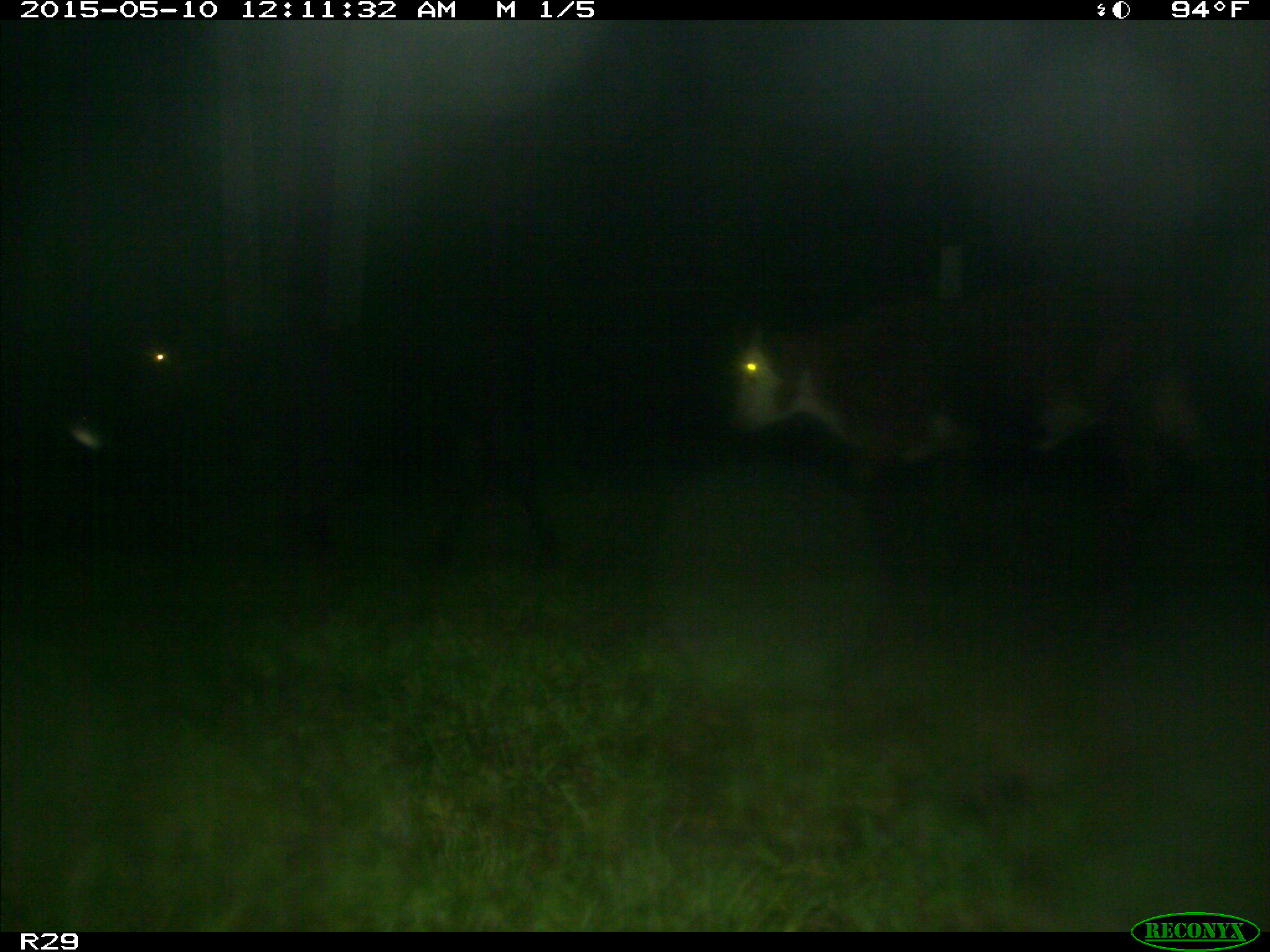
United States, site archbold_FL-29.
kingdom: Animalia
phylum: Chordata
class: Mammalia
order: Artiodactyla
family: Bovidae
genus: Bos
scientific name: Bos taurus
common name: domestic cow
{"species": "Bos taurus (domestic cow)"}